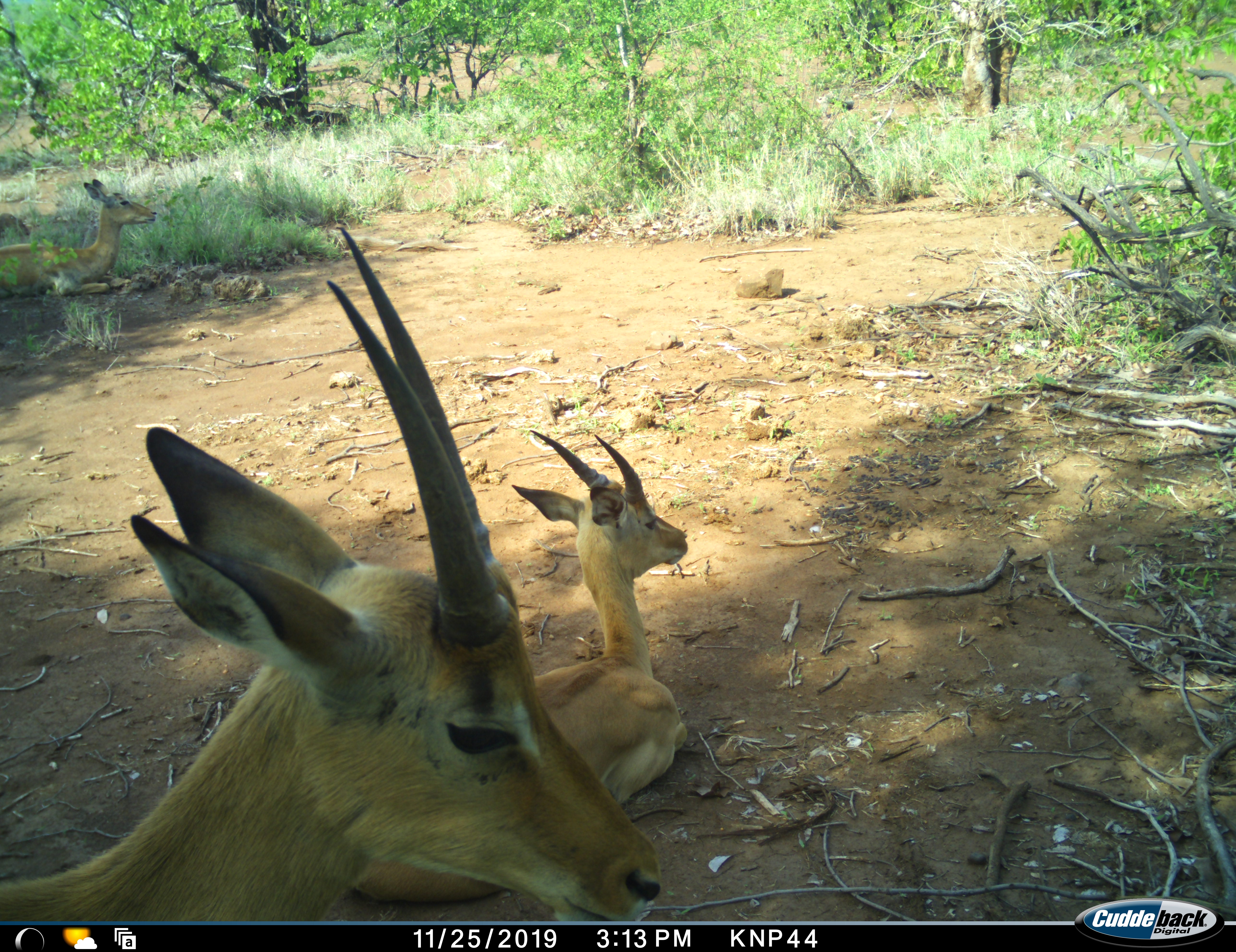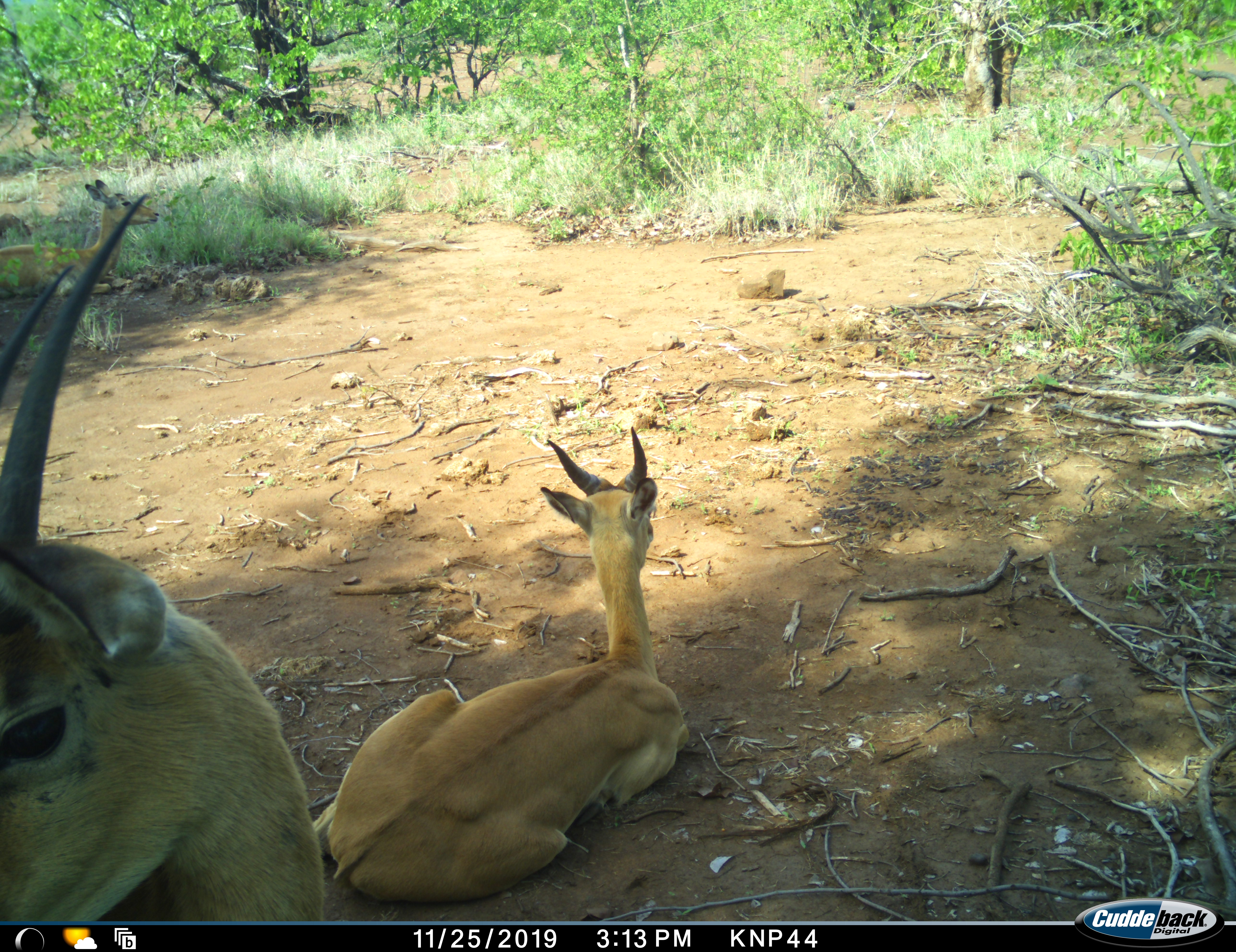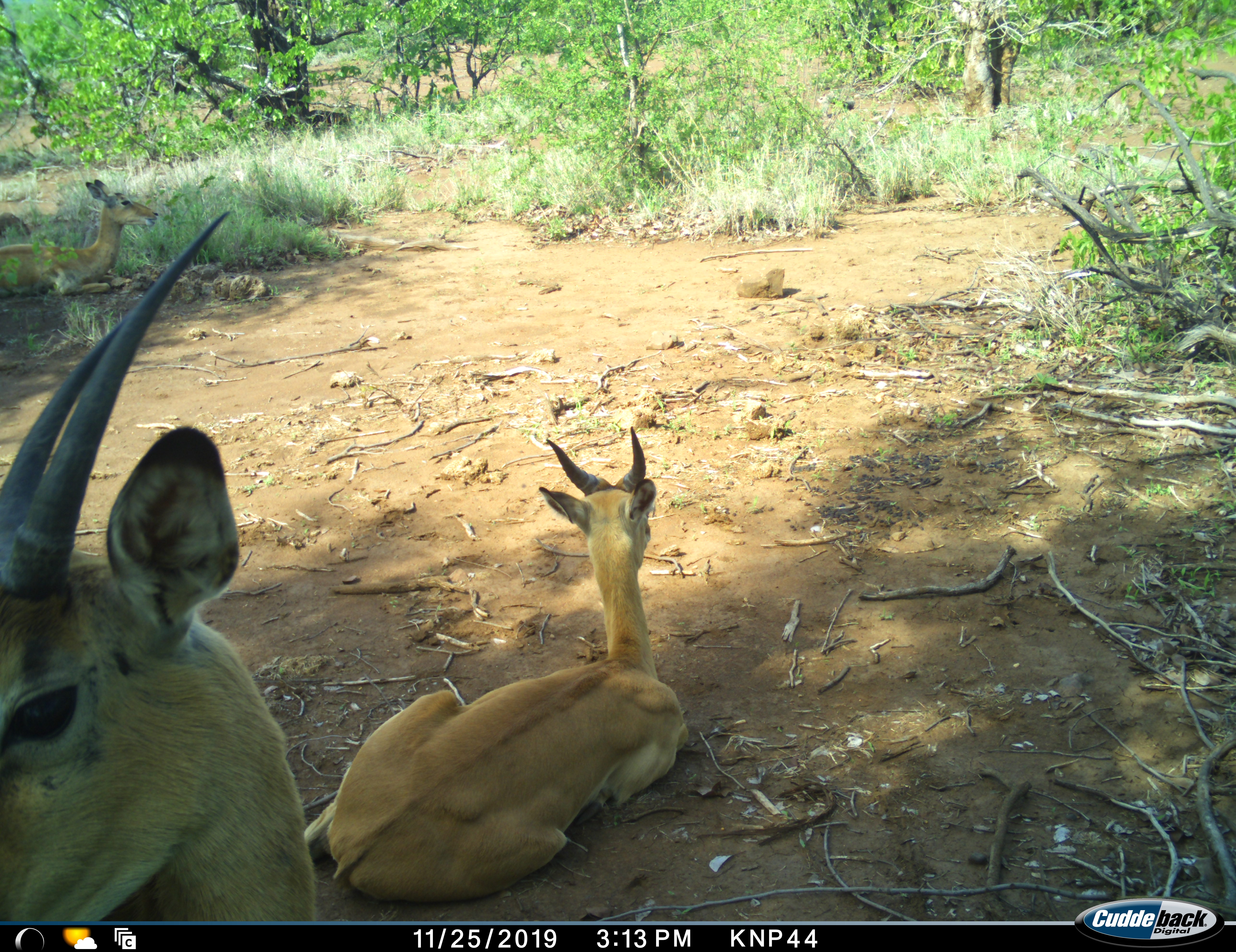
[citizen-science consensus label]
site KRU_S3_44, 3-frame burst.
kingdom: Animalia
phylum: Chordata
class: Mammalia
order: Artiodactyla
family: Bovidae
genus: Aepyceros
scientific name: Aepyceros melampus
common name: impala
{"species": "impala (Aepyceros melampus)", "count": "2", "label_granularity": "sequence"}